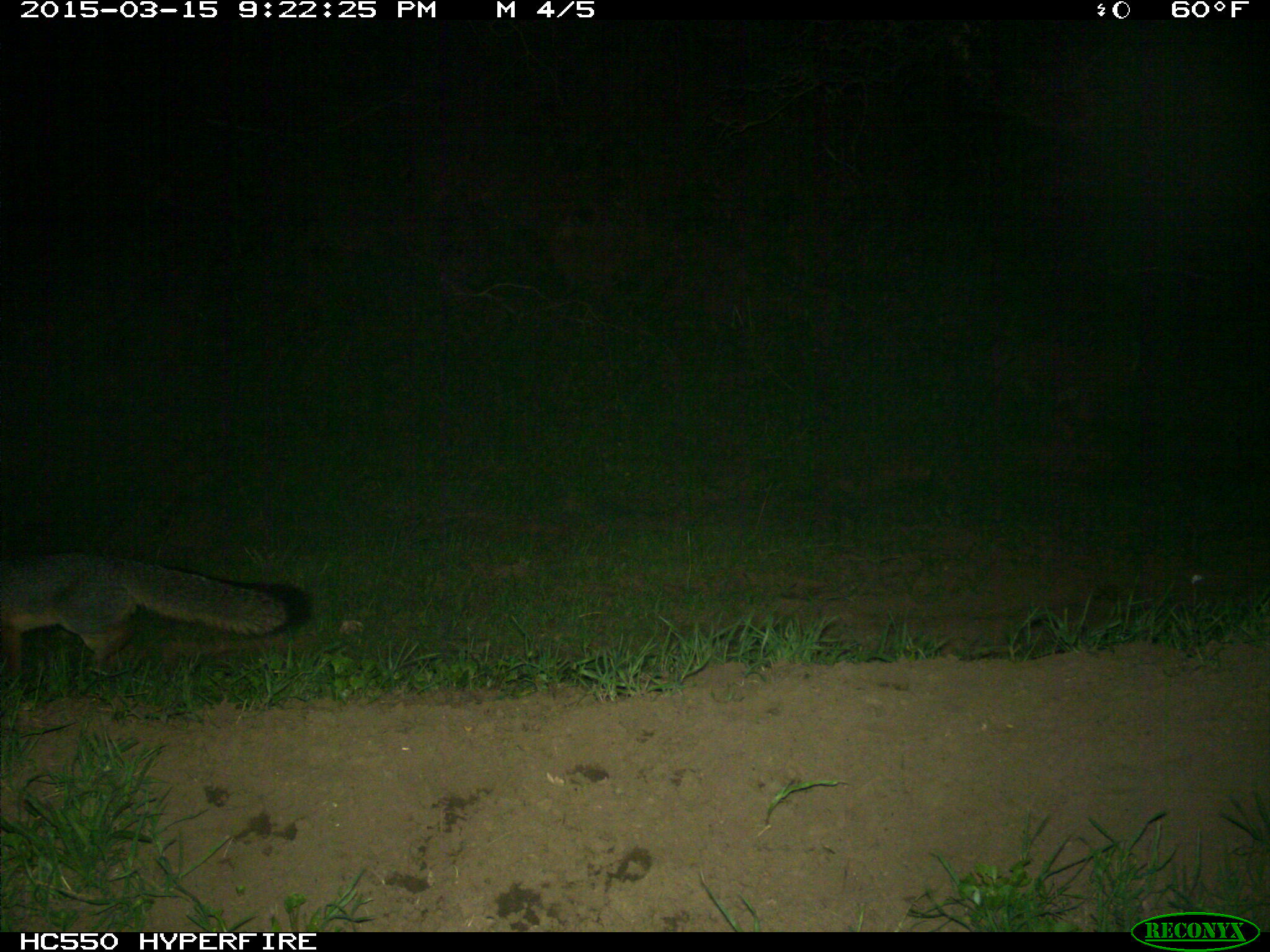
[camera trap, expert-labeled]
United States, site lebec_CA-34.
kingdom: Animalia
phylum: Chordata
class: Mammalia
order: Carnivora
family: Canidae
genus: Urocyon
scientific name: Urocyon cinereoargenteus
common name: gray fox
Urocyon cinereoargenteus (gray fox).